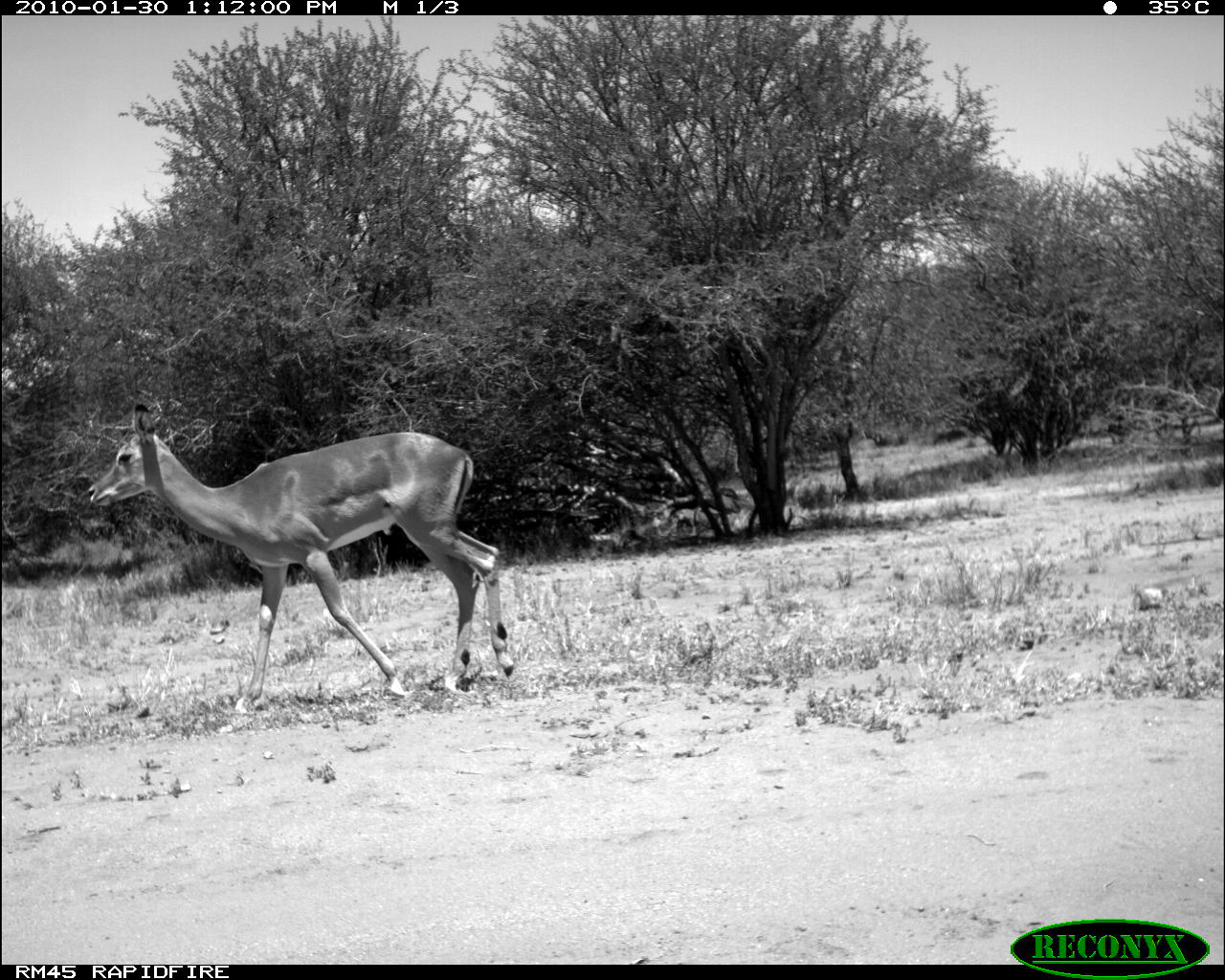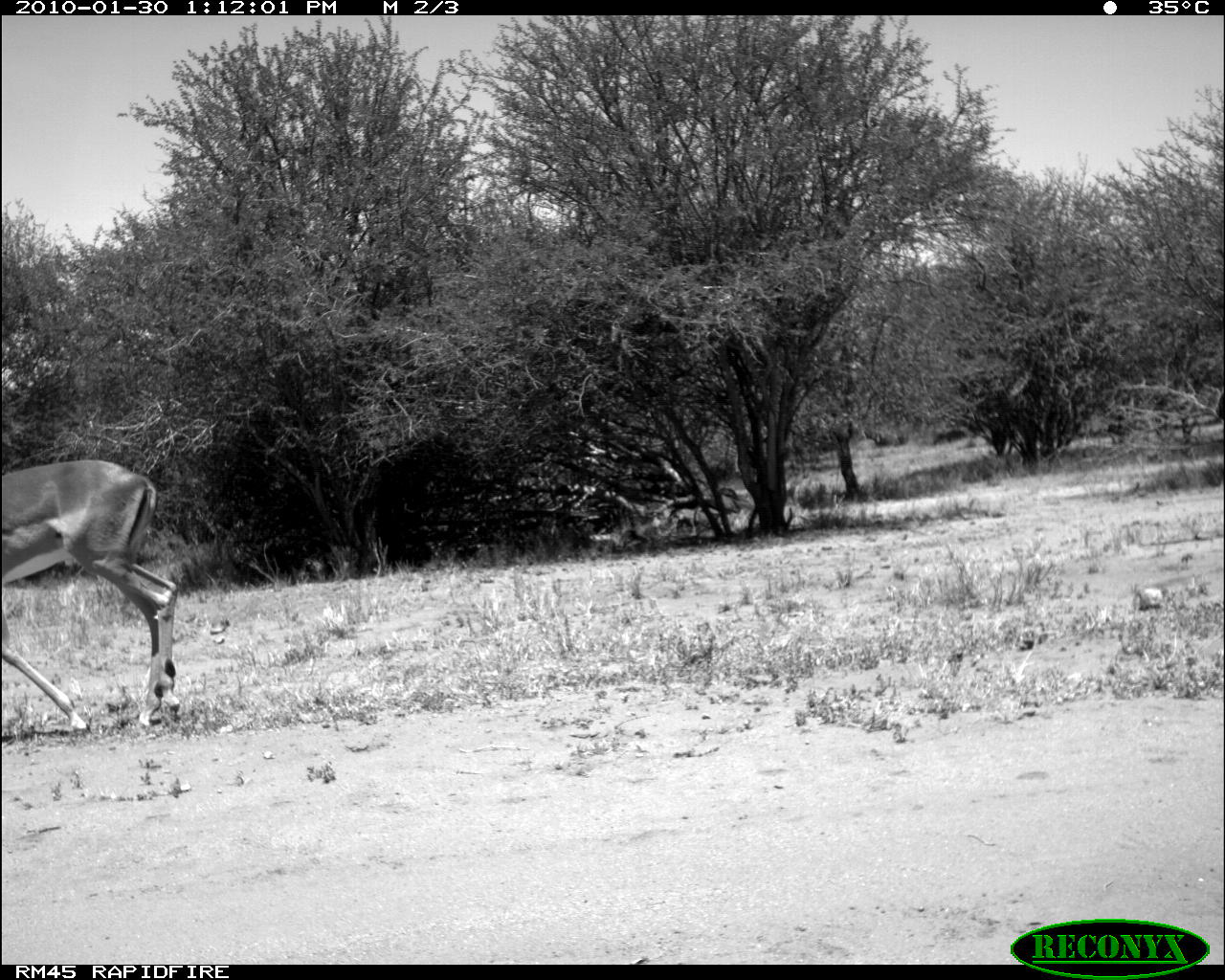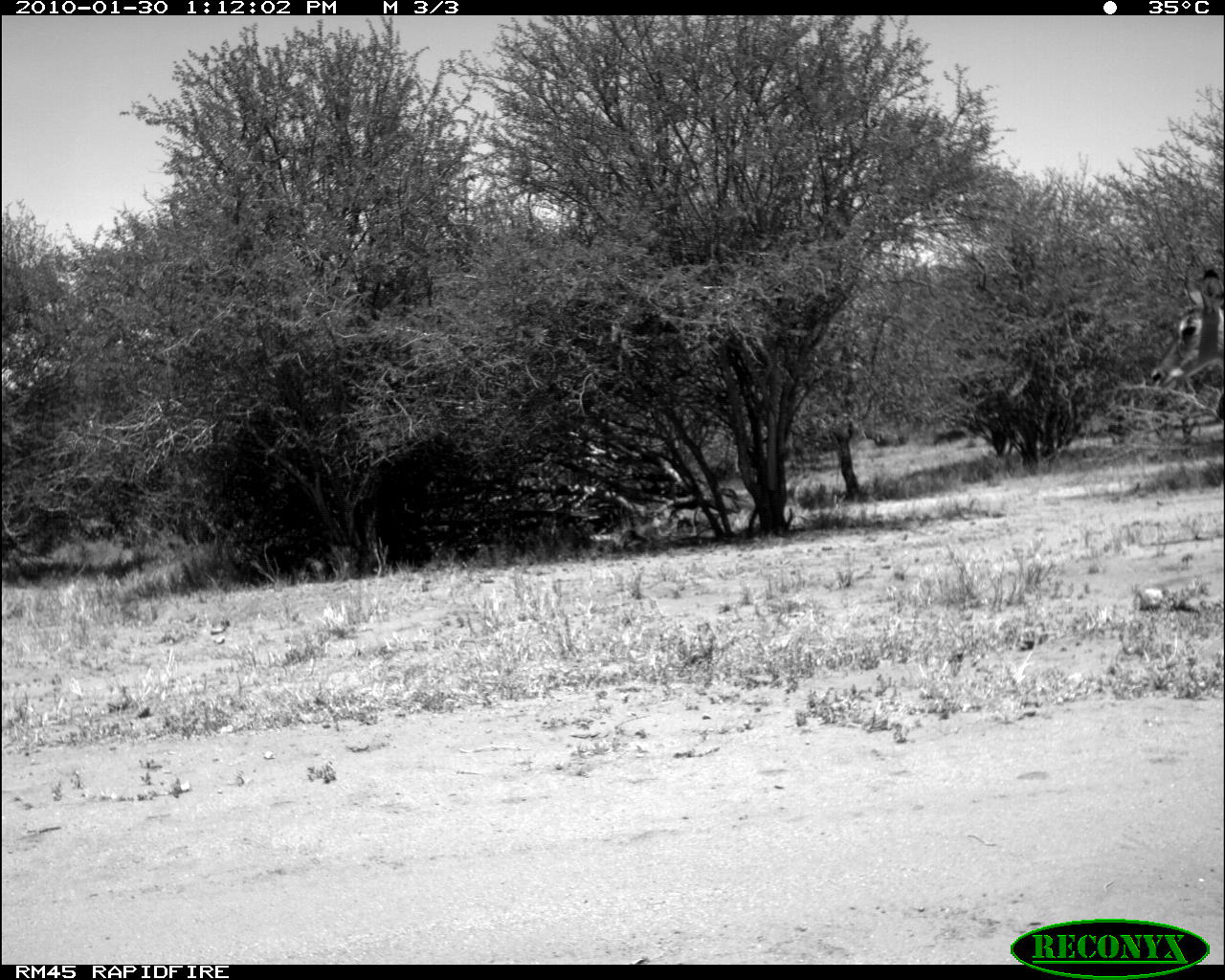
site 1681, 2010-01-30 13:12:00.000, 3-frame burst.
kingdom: Animalia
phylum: Chordata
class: Mammalia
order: Artiodactyla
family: Bovidae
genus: Aepyceros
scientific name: Aepyceros melampus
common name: impala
Aepyceros melampus (impala), count 1.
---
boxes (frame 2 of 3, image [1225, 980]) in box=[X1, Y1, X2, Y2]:
aepyceros melampus: box=[0, 459, 179, 735]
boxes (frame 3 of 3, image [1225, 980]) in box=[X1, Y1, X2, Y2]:
aepyceros melampus: box=[1145, 267, 1224, 420]